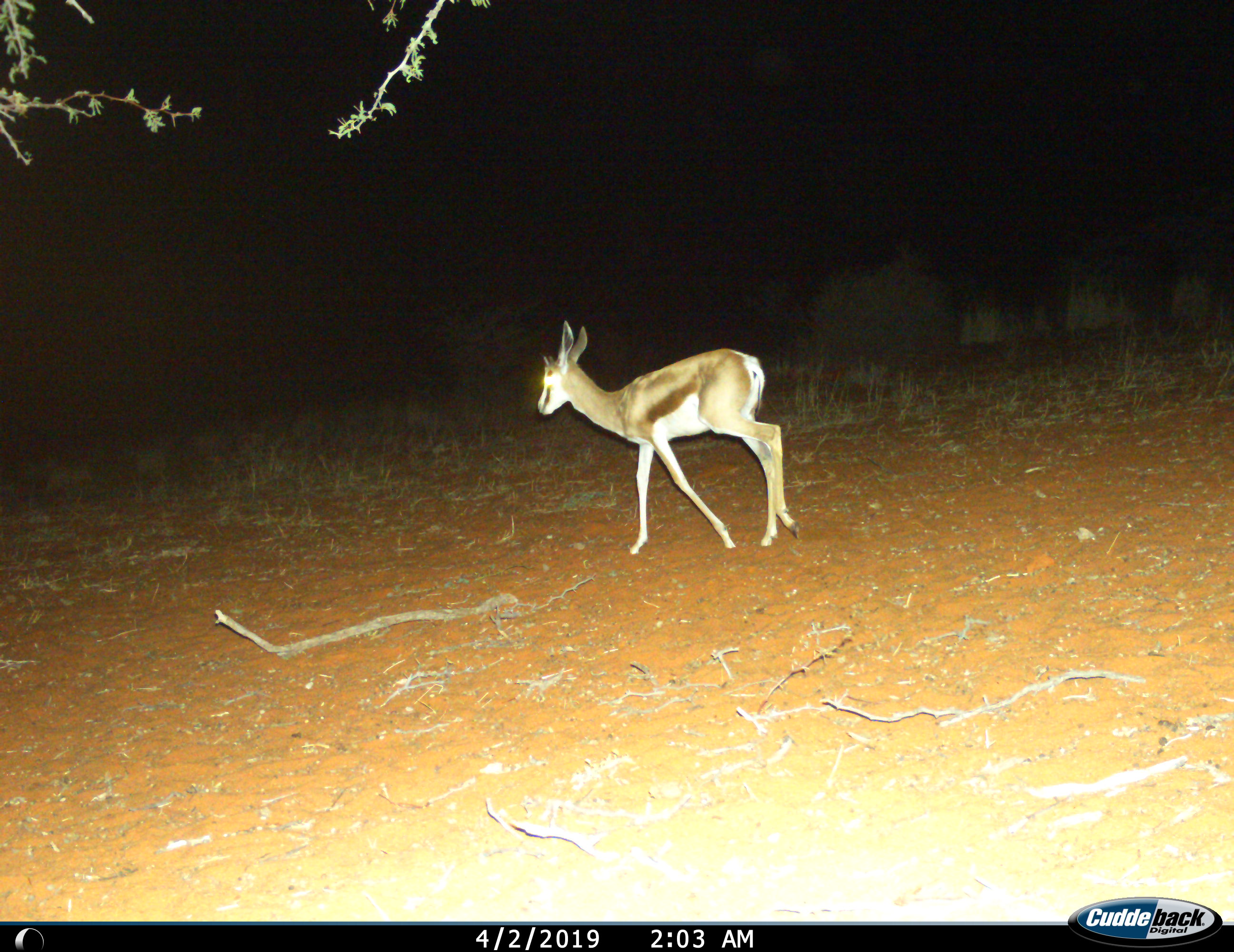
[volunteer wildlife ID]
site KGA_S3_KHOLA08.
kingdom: Animalia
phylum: Chordata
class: Mammalia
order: Artiodactyla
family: Bovidae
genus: Antidorcas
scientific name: Antidorcas marsupialis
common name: springbok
Springbok (Antidorcas marsupialis), count 1. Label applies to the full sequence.